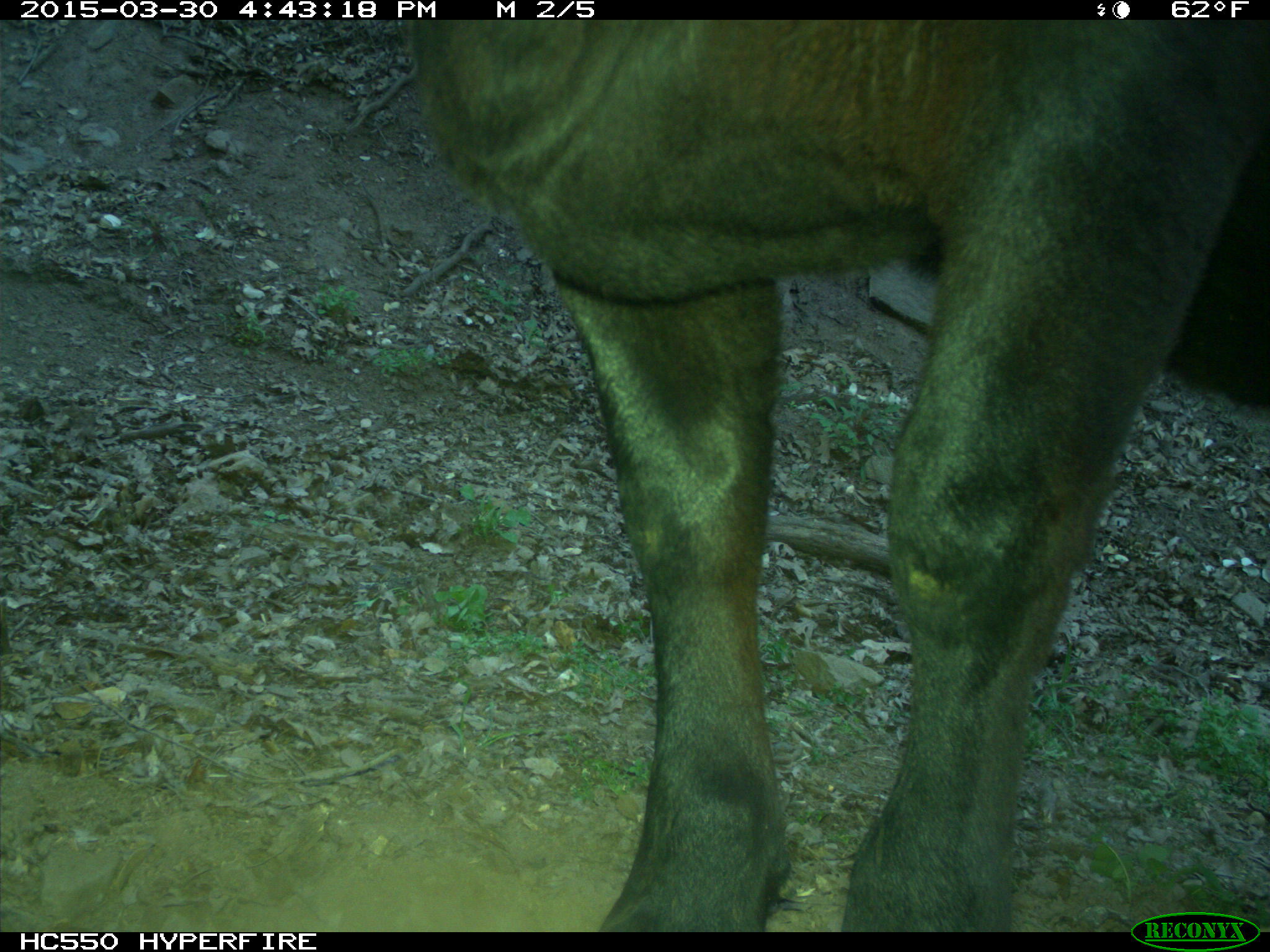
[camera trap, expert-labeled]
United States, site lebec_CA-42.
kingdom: Animalia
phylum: Chordata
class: Mammalia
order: Artiodactyla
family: Bovidae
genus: Bos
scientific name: Bos taurus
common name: domestic cow